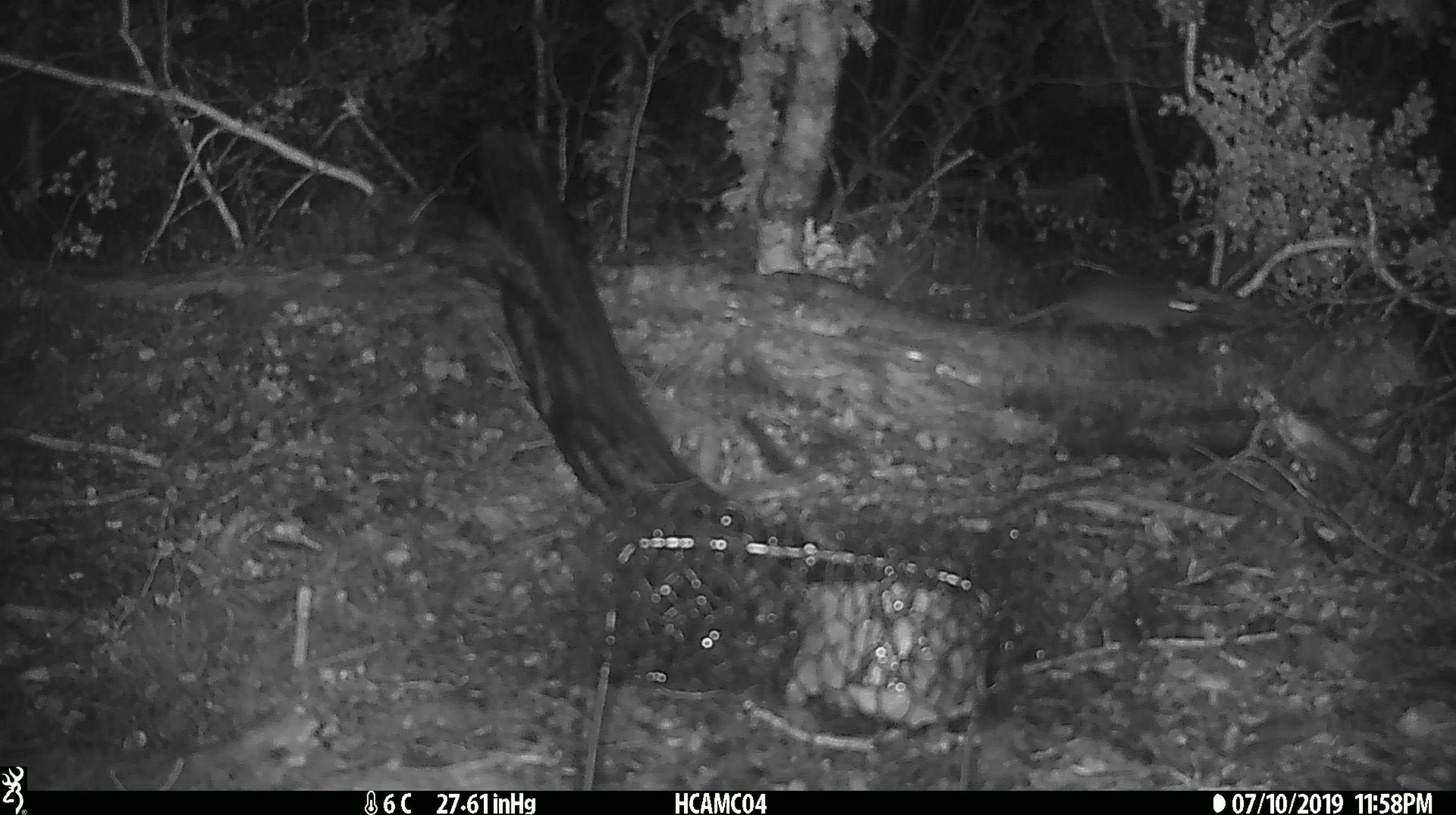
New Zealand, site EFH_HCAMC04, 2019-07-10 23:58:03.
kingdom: Animalia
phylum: Chordata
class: Mammalia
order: Rodentia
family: Muridae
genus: Mus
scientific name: Mus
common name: mouse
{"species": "mouse (Mus)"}